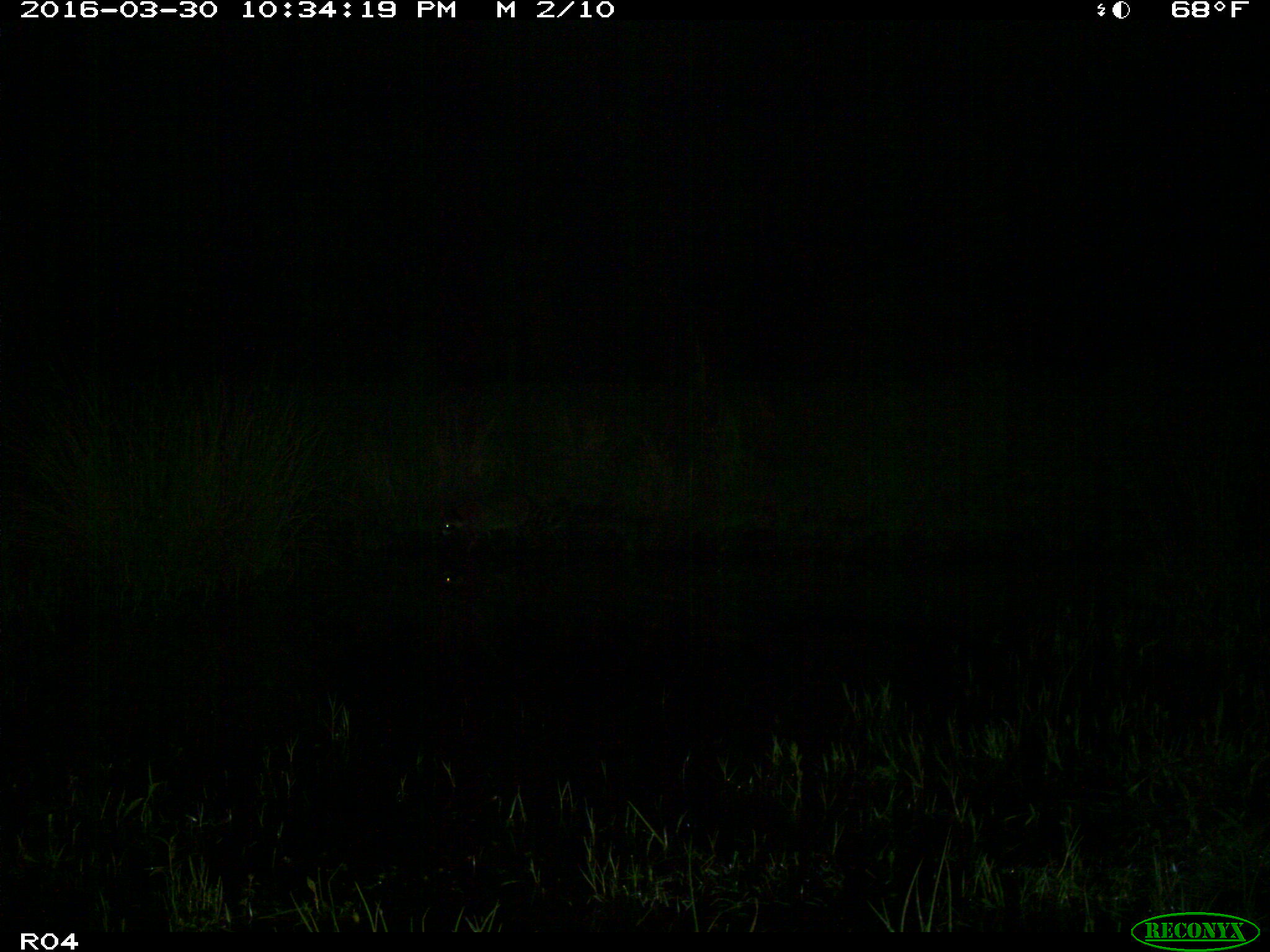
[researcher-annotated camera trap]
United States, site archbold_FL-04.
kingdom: Animalia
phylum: Chordata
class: Mammalia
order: Carnivora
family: Procyonidae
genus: Procyon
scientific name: Procyon lotor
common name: common raccoon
Procyon lotor (common raccoon).